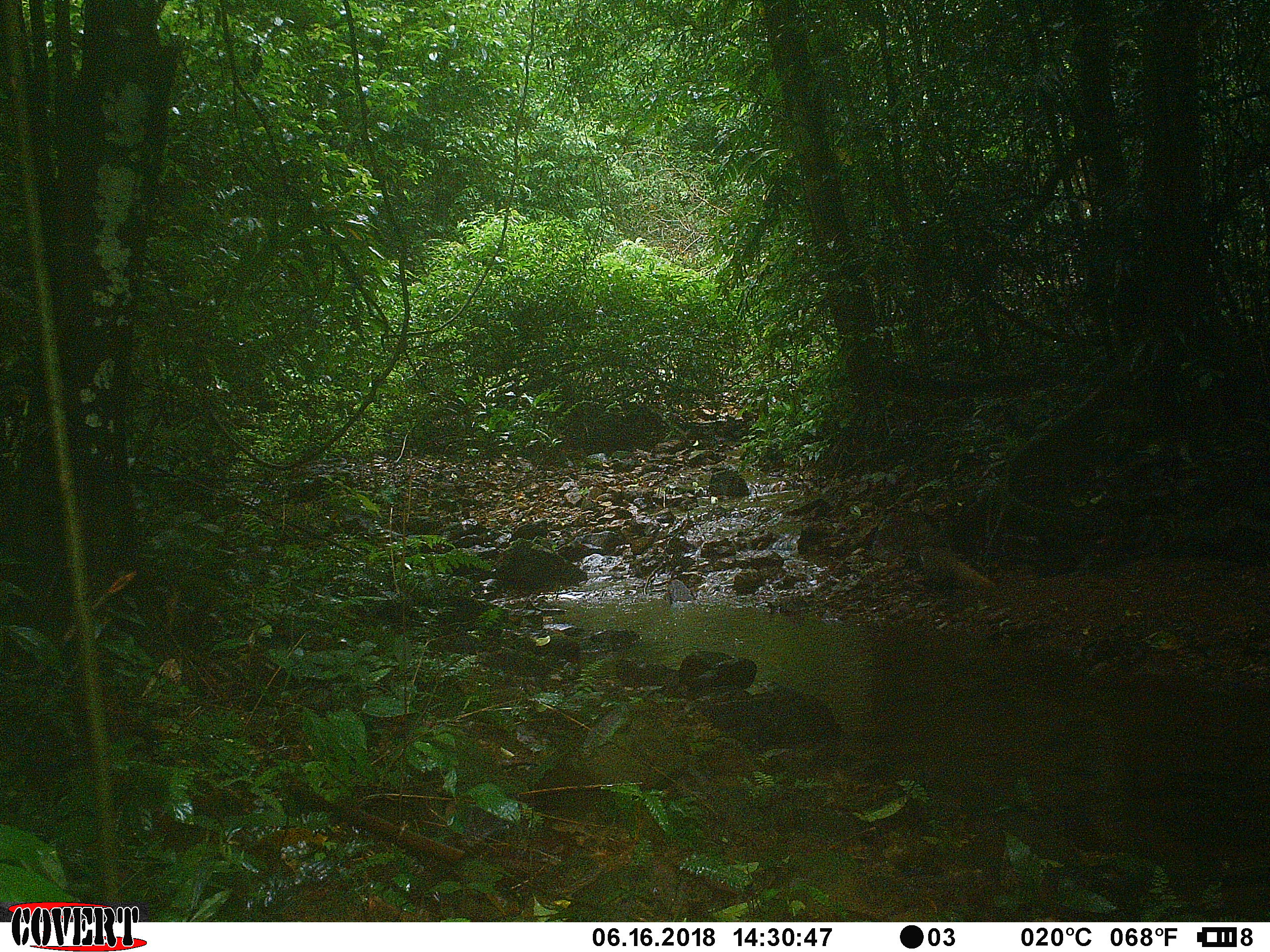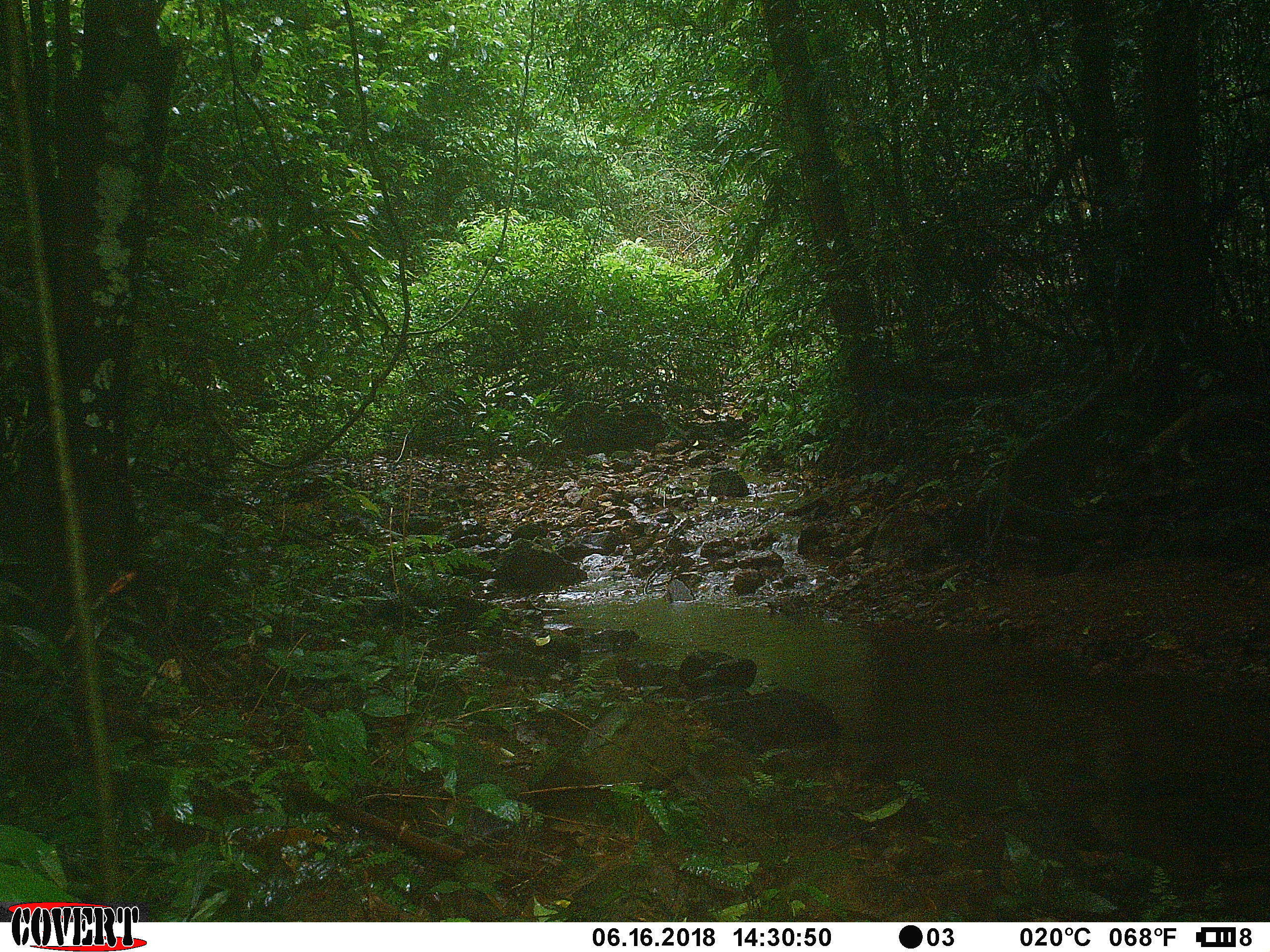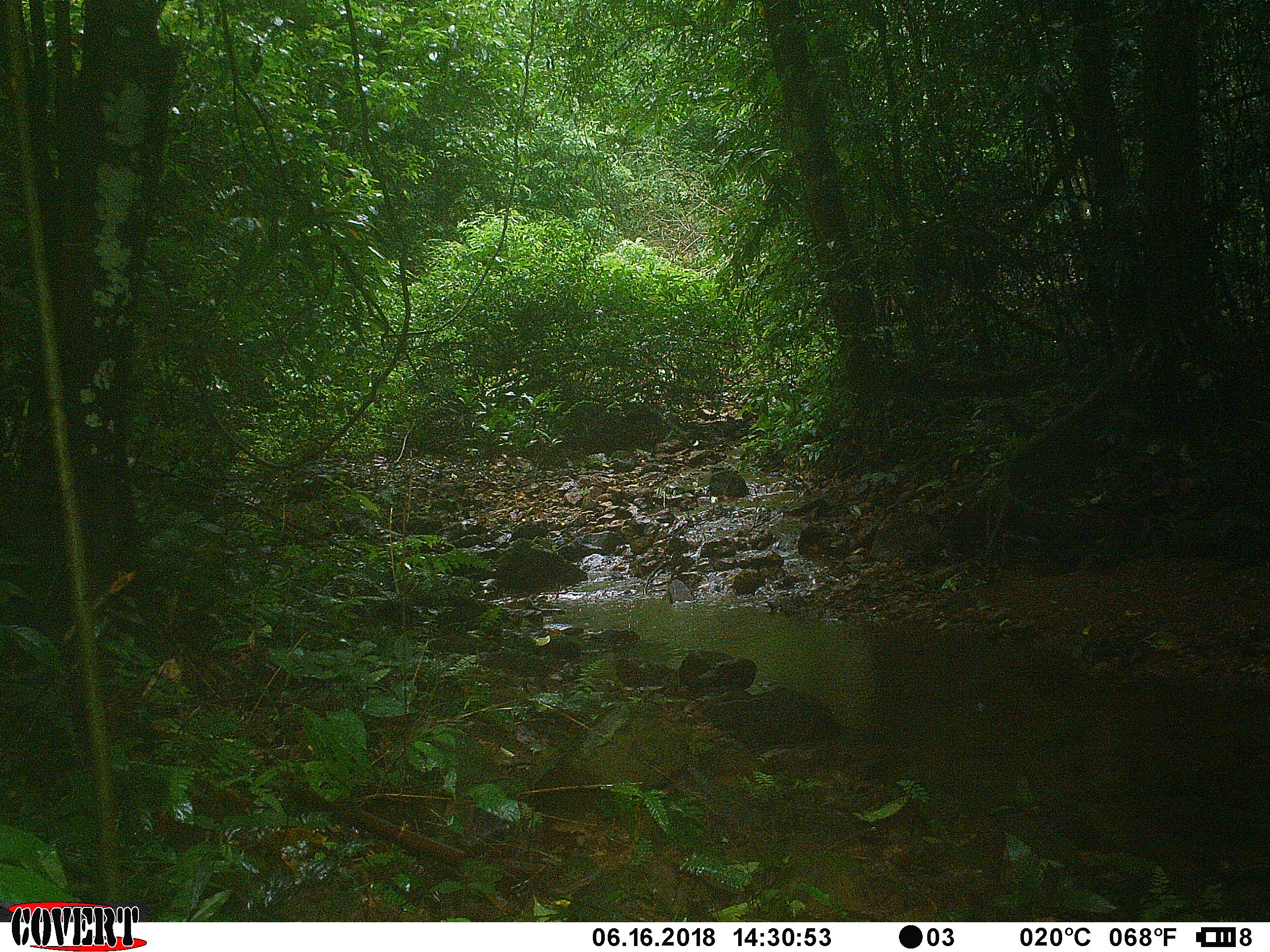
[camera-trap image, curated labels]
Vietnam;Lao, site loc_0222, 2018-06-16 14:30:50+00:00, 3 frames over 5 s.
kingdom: Animalia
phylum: Chordata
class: Mammalia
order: Carnivora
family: Herpestidae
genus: Urva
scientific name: Urva urva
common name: crab-eating mongoose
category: crab eating mongoose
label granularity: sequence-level